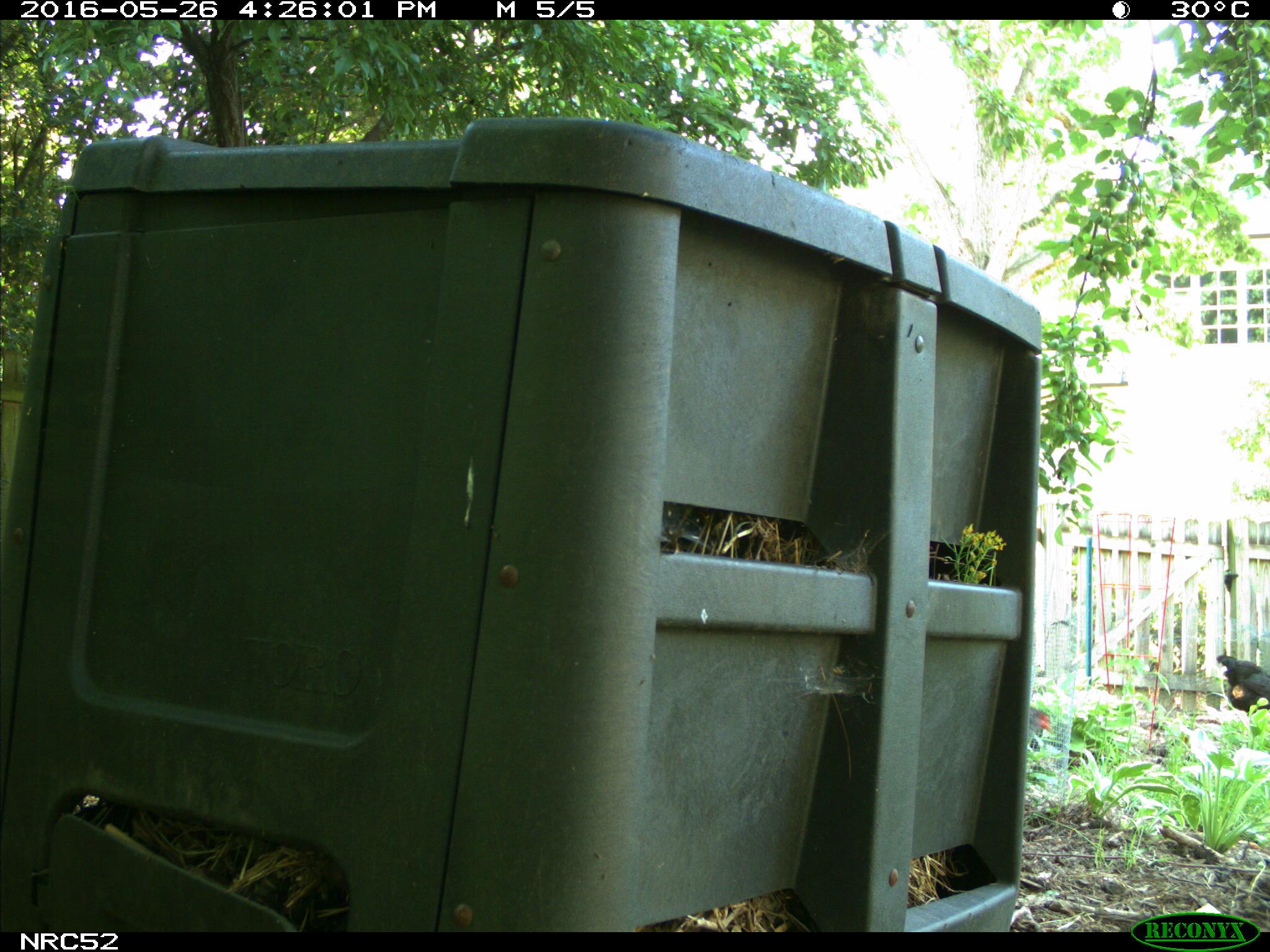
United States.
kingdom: Animalia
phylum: Chordata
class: Aves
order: Galliformes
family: Phasianidae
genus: Gallus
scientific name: Gallus gallus domesticus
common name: domestic chicken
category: Chicken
Chicken (domestic chicken) (Gallus gallus domesticus).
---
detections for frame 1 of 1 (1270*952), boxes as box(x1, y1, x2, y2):
Chicken: box(1202, 634, 1268, 730)